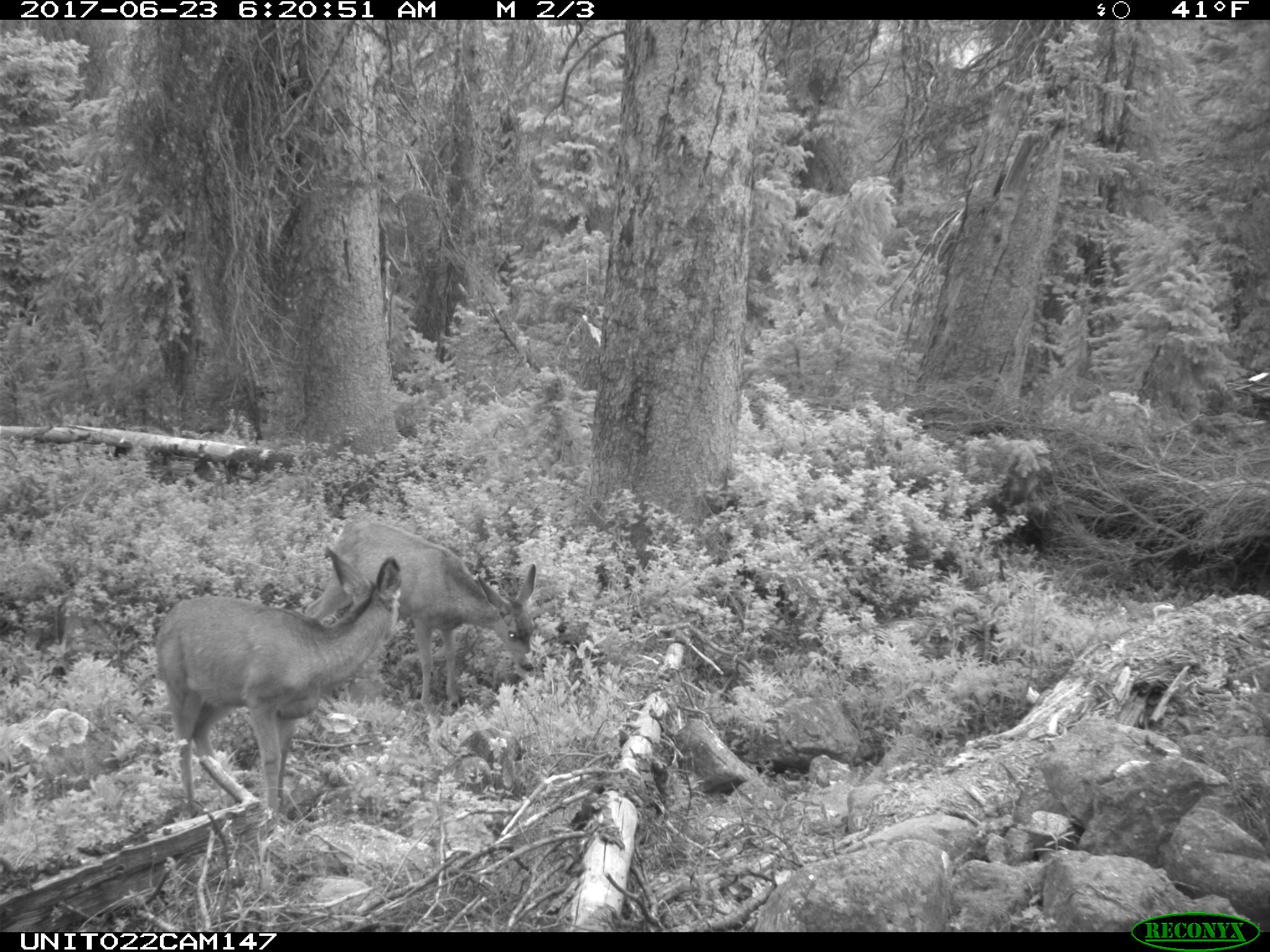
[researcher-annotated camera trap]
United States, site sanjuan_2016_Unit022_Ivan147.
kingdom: Animalia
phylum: Chordata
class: Mammalia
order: Artiodactyla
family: Cervidae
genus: Odocoileus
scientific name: Odocoileus hemionus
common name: mule deer